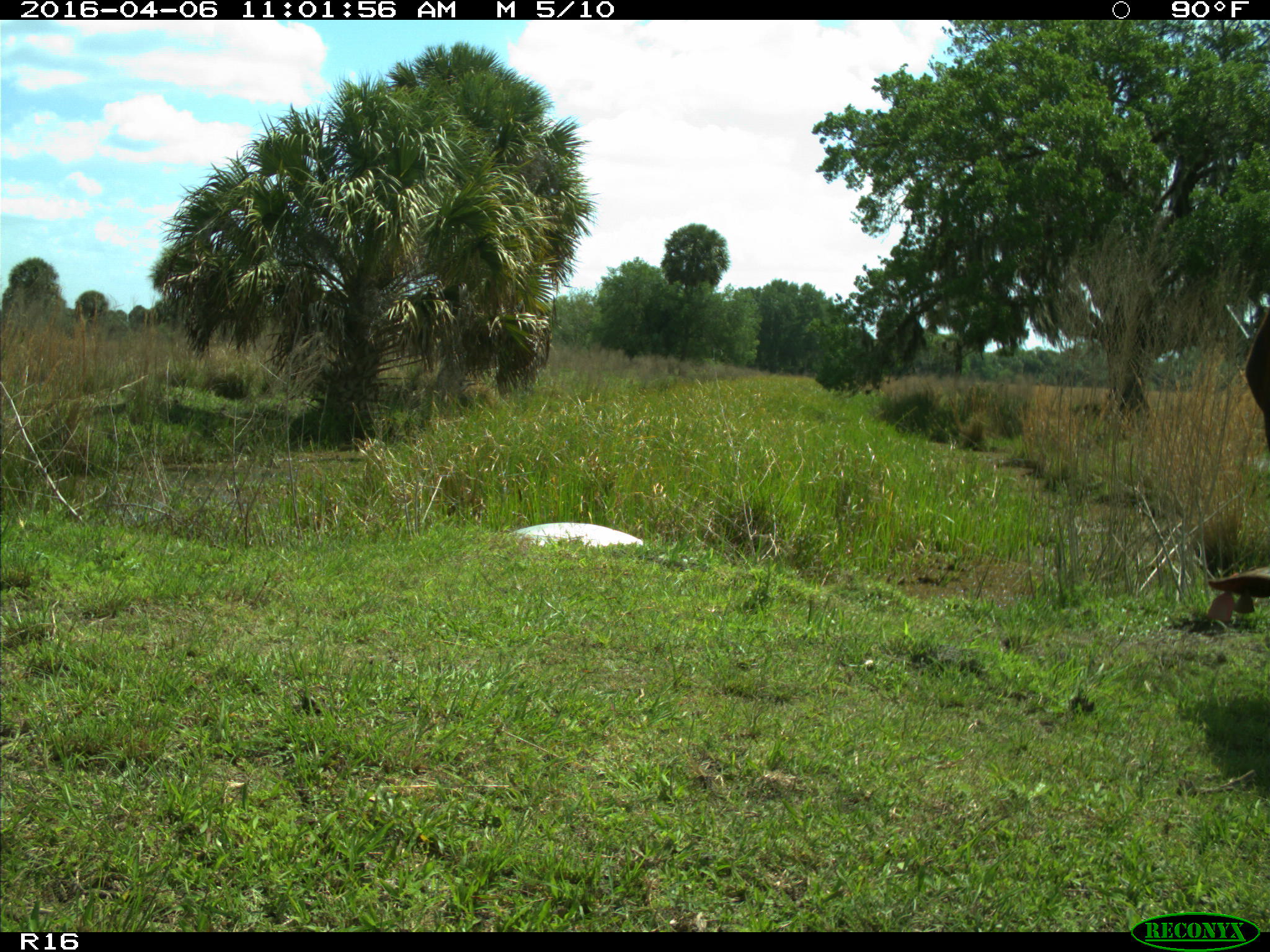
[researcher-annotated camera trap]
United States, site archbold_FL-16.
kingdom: Animalia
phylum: Chordata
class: Mammalia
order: Artiodactyla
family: Bovidae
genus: Bos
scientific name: Bos taurus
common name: domestic cow